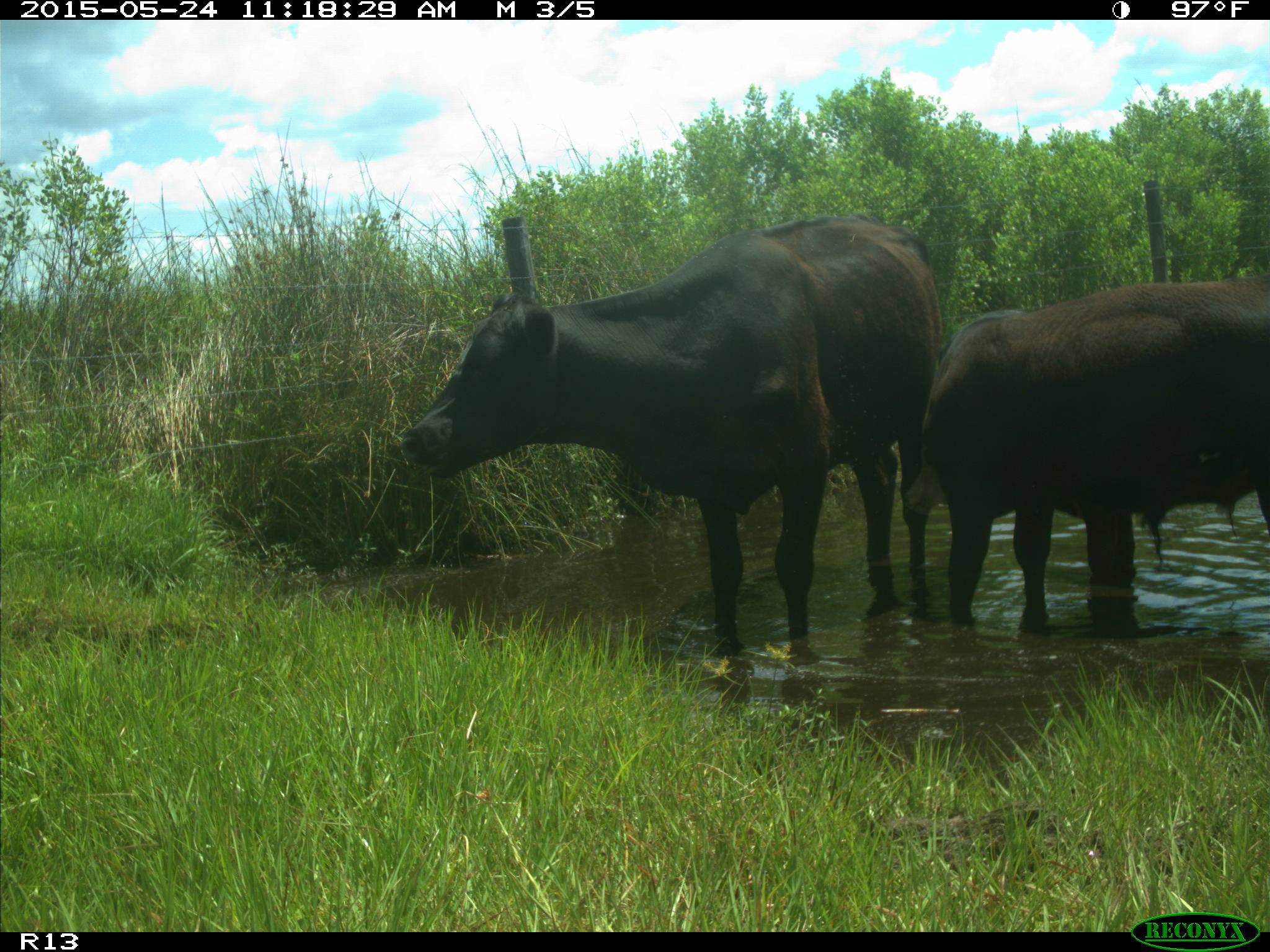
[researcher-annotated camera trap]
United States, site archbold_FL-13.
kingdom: Animalia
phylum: Chordata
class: Mammalia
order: Artiodactyla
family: Bovidae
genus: Bos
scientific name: Bos taurus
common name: domestic cow